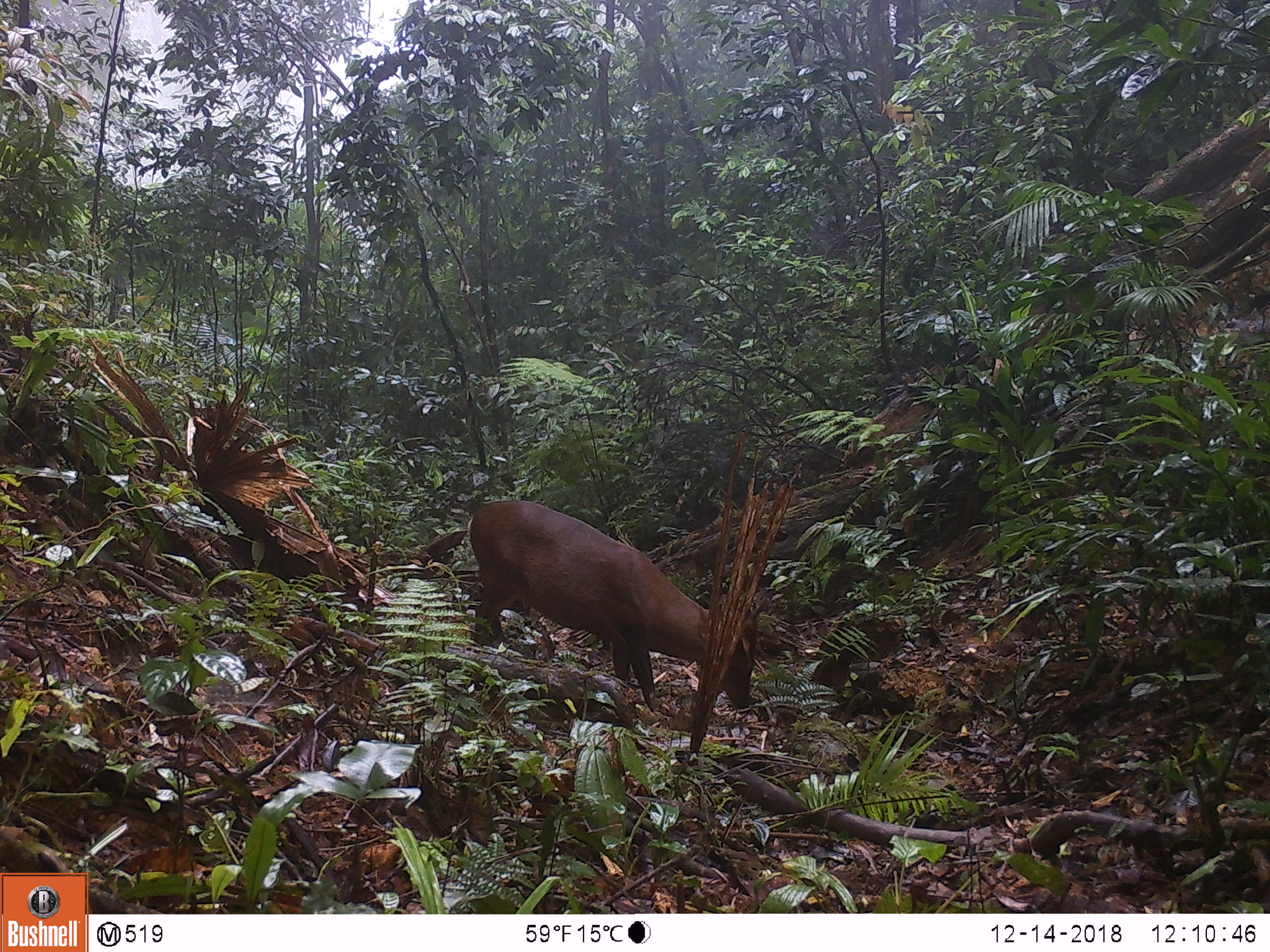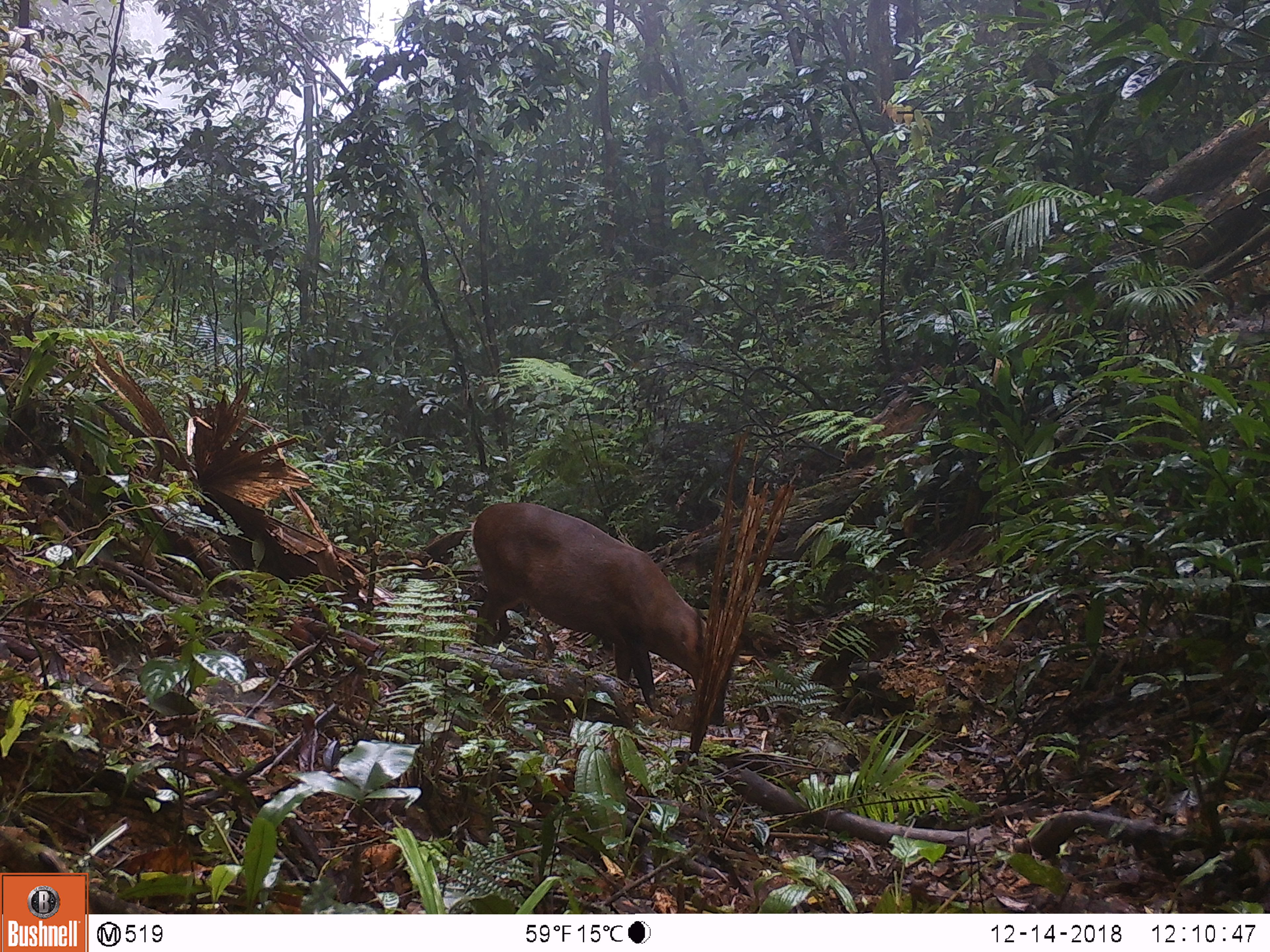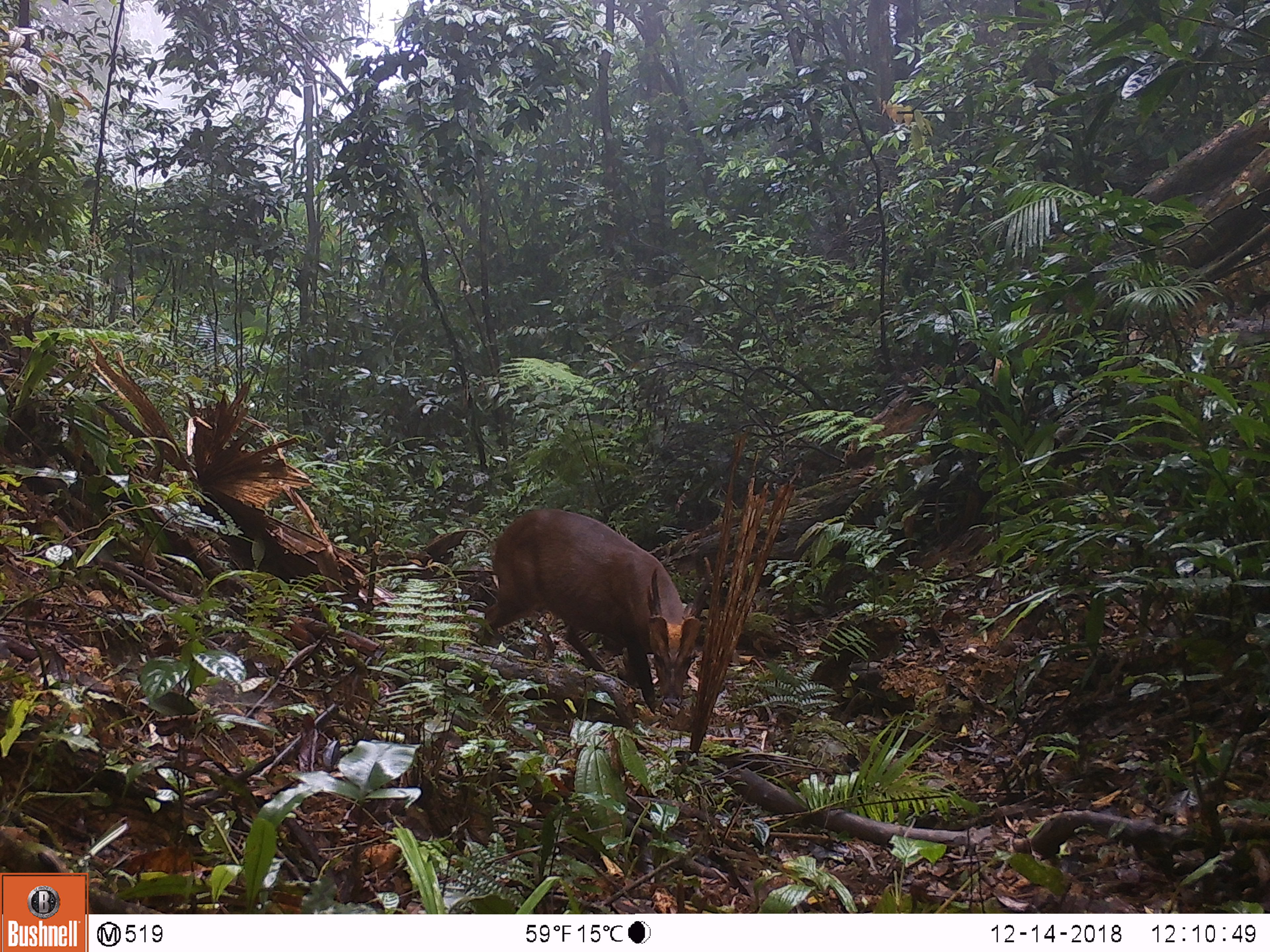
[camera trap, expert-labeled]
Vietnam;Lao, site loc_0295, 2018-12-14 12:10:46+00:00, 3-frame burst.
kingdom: Animalia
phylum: Chordata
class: Mammalia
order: Artiodactyla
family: Cervidae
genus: Muntiacus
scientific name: Muntiacus vuquangensis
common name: large-antlered muntjac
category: large antlered muntjac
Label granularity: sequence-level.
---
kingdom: Animalia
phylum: Chordata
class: Mammalia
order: Artiodactyla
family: Cervidae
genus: Muntiacus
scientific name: Muntiacus rooseveltorum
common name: roosevelt's muntjac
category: roosevelts muntjac group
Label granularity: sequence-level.